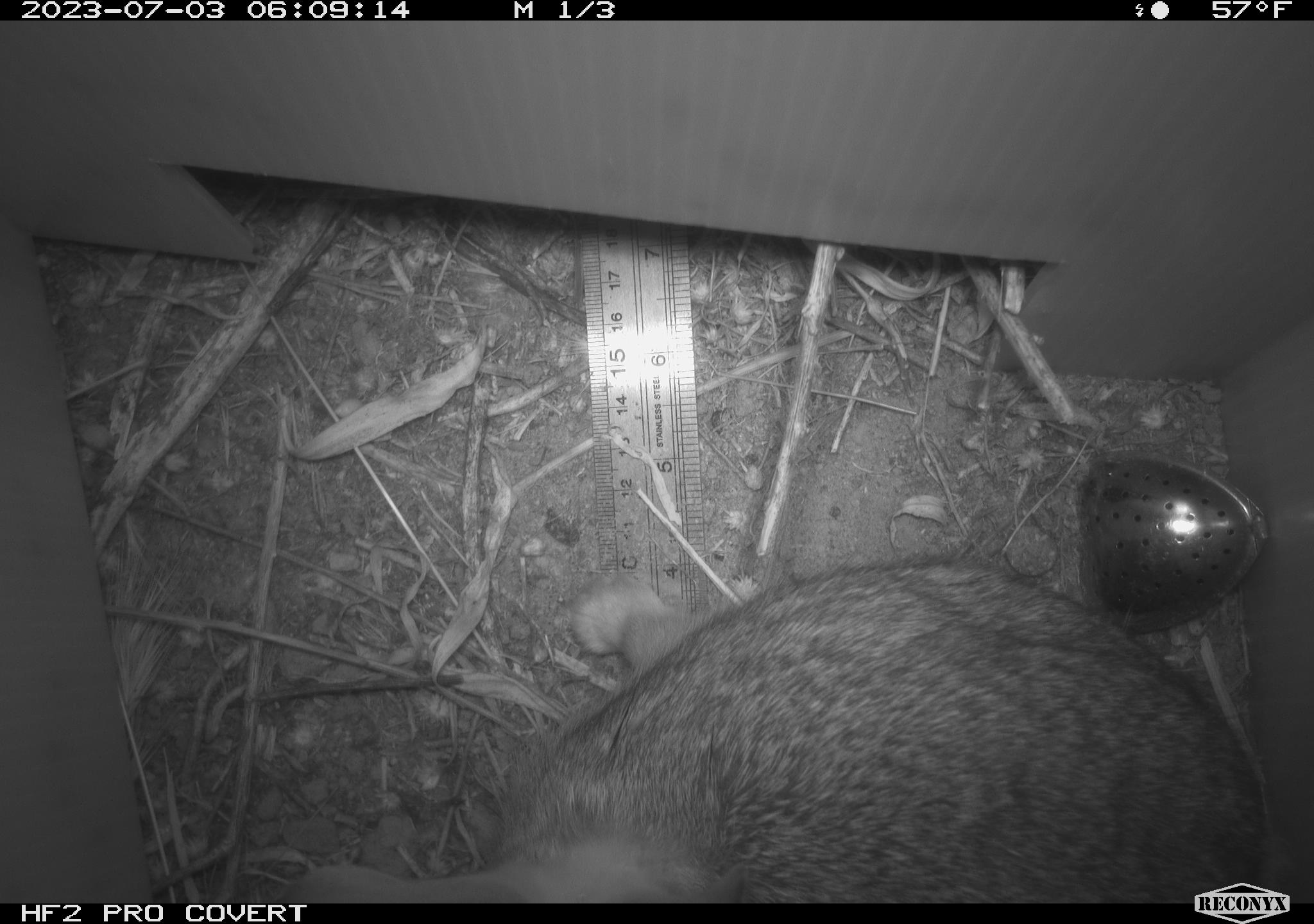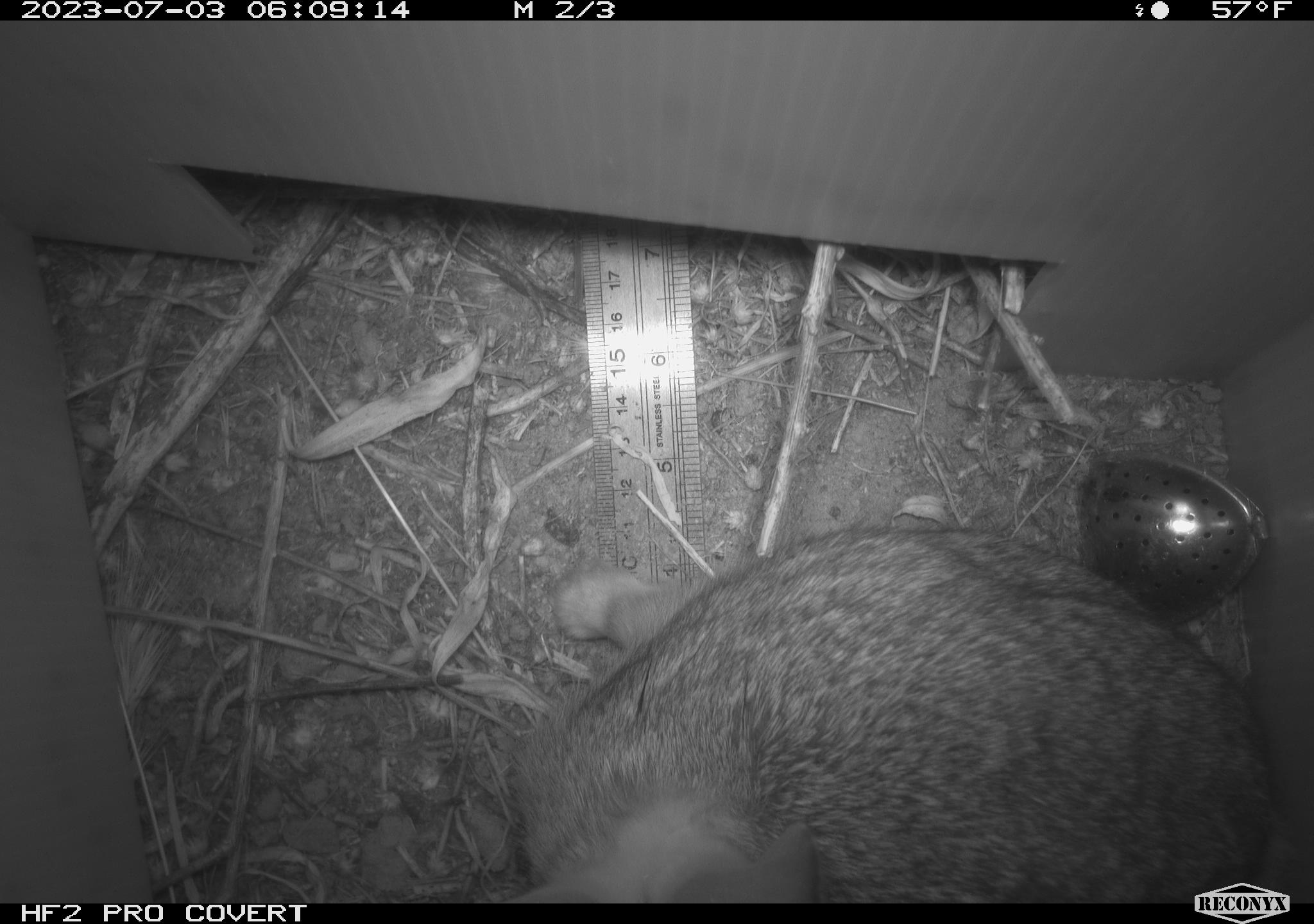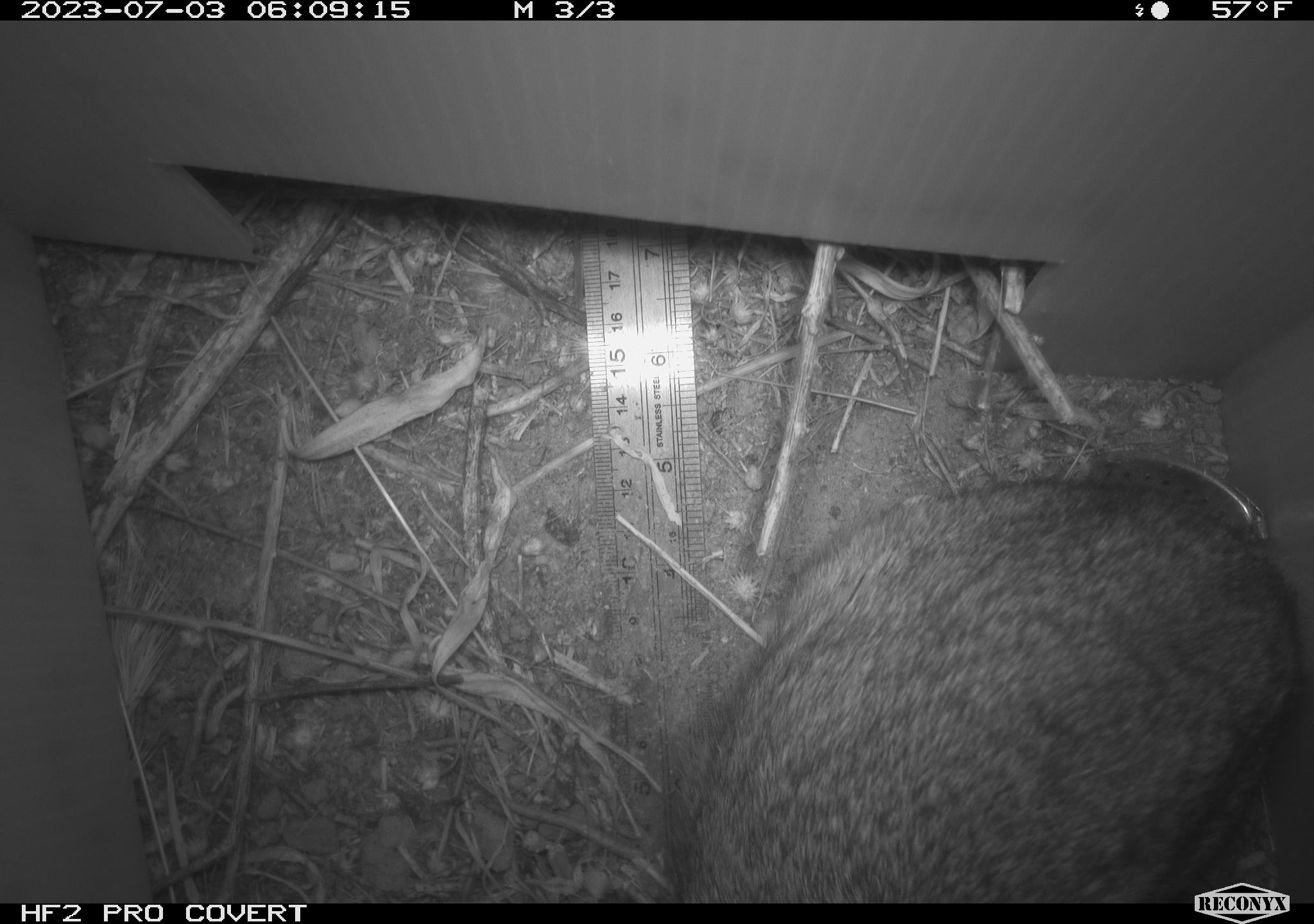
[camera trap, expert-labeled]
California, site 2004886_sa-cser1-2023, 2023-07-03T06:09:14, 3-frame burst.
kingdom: Animalia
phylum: Chordata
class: Mammalia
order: Lagomorpha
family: Leporidae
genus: Sylvilagus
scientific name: Sylvilagus bachmani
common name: brush rabbit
Brush rabbit (Sylvilagus bachmani).